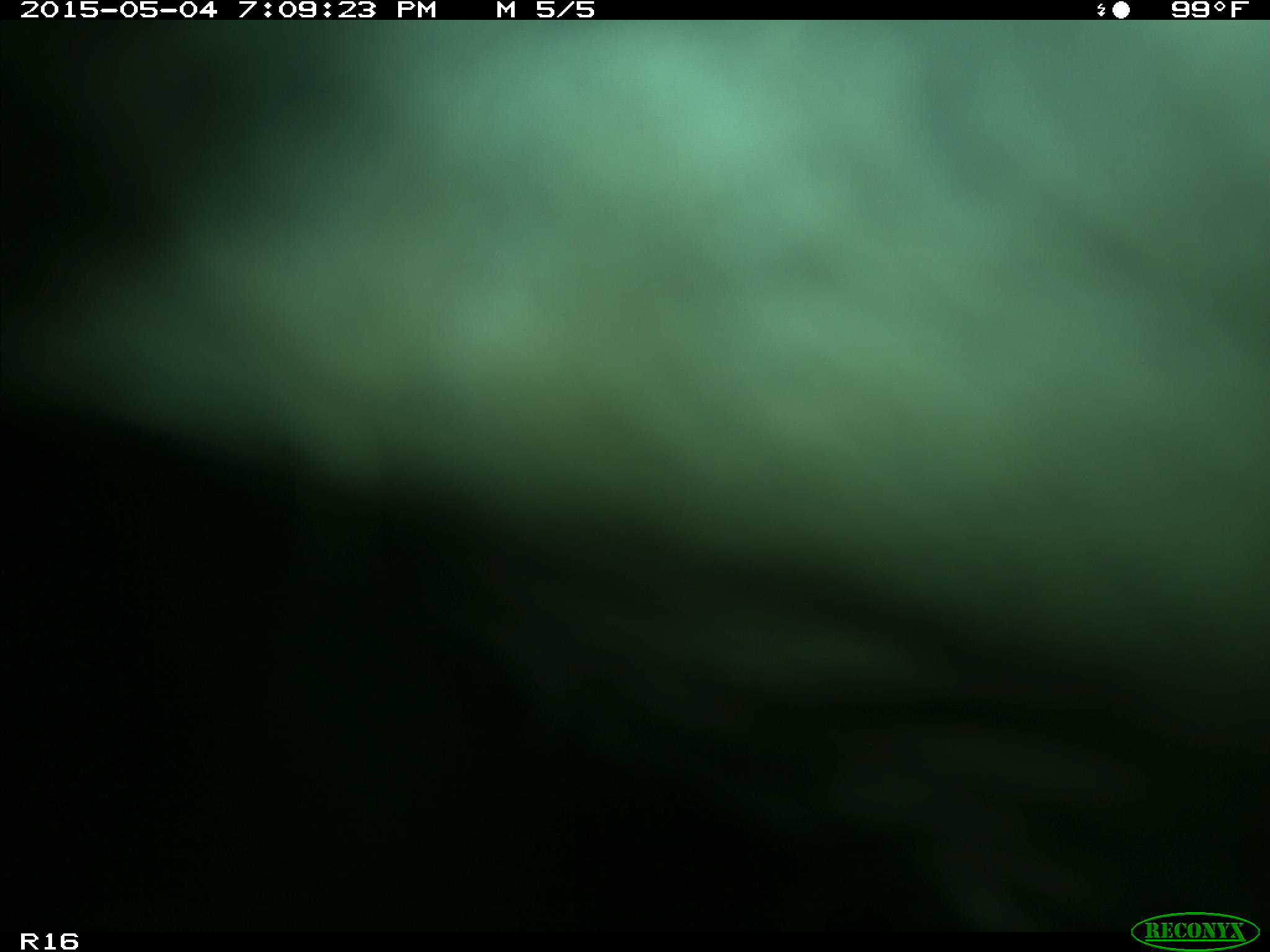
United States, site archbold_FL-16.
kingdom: Animalia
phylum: Chordata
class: Mammalia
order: Artiodactyla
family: Bovidae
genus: Bos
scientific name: Bos taurus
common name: domestic cow